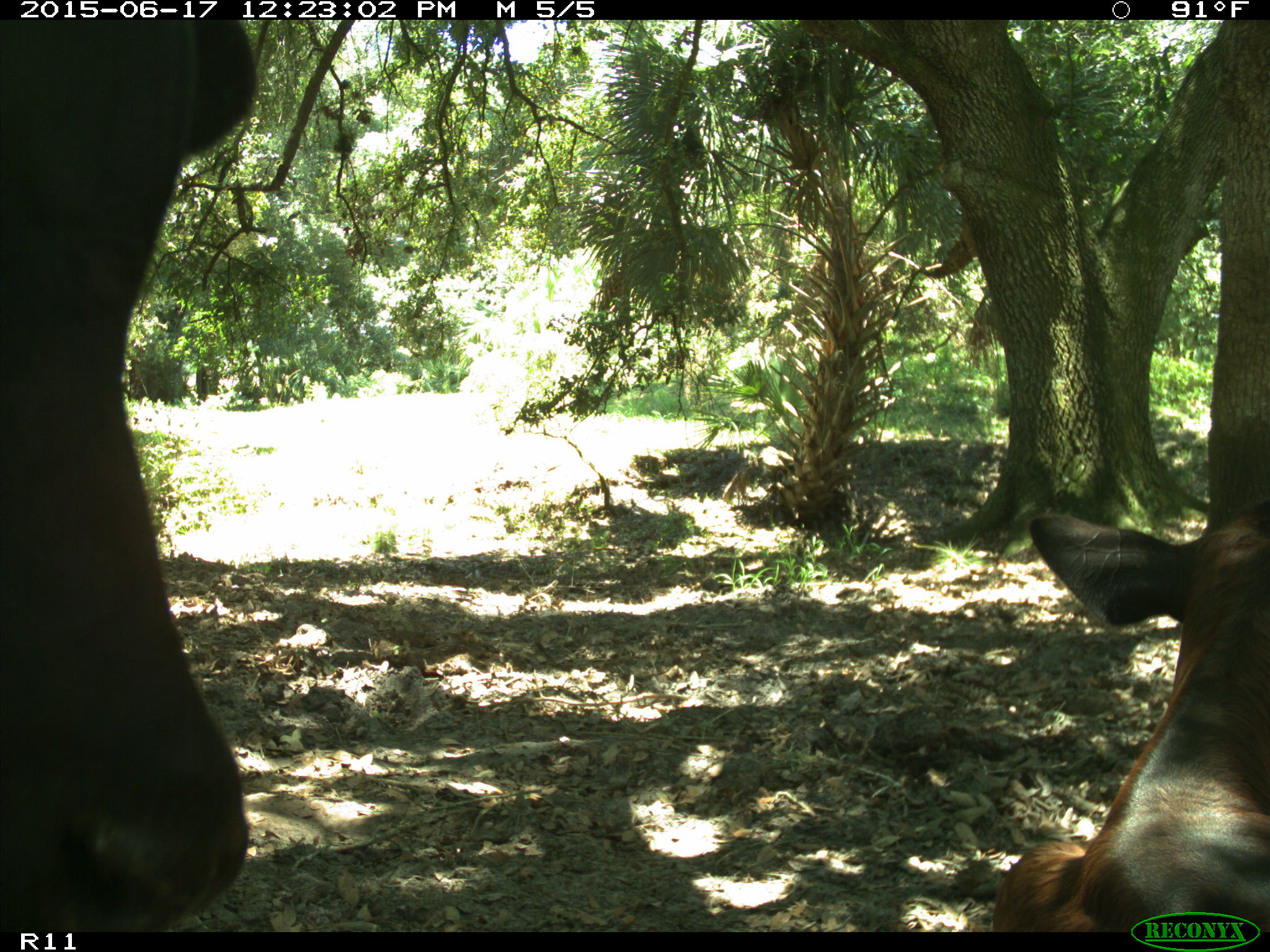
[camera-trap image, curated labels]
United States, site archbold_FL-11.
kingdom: Animalia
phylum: Chordata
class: Mammalia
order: Artiodactyla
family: Bovidae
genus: Bos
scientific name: Bos taurus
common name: domestic cow